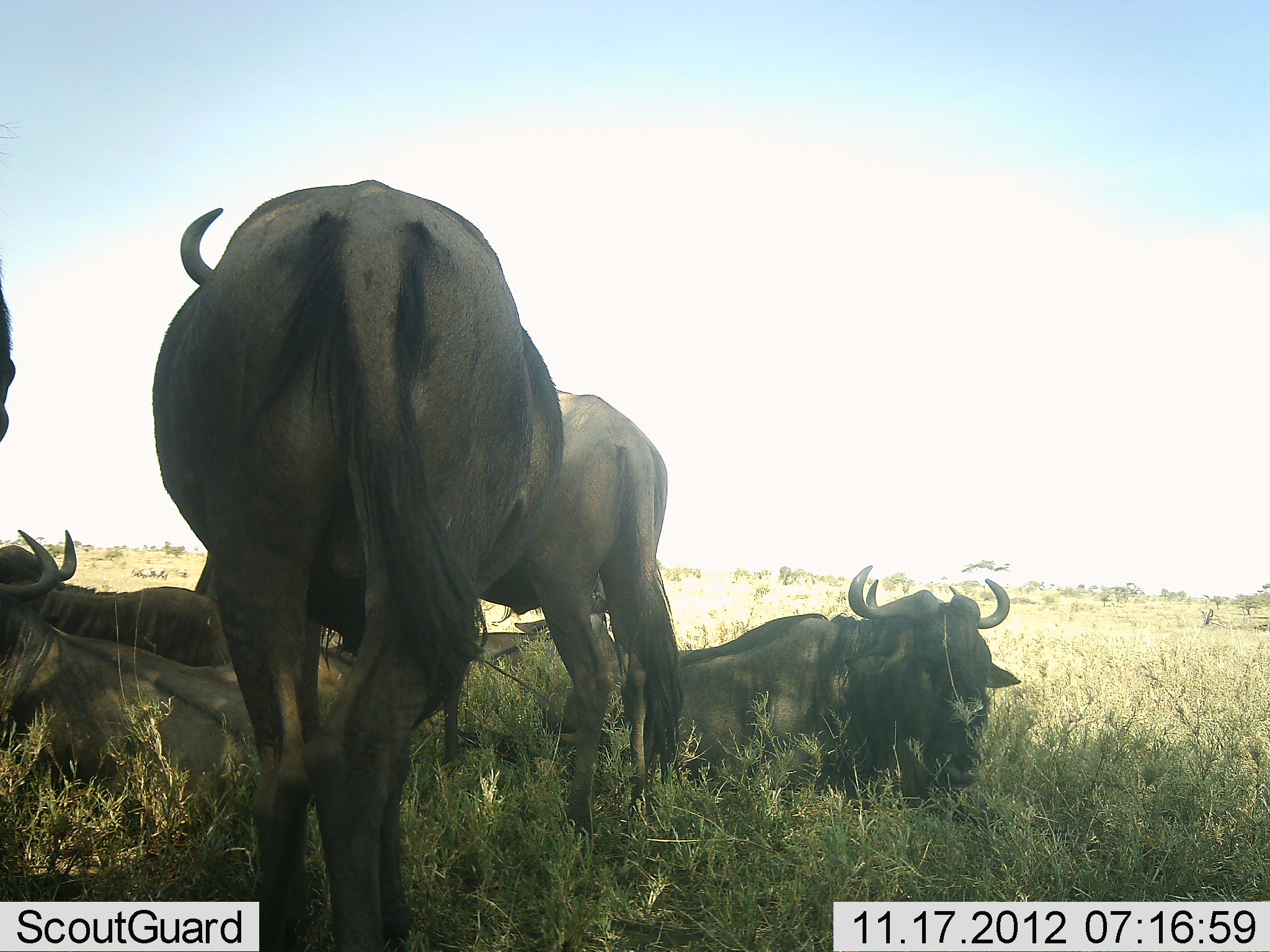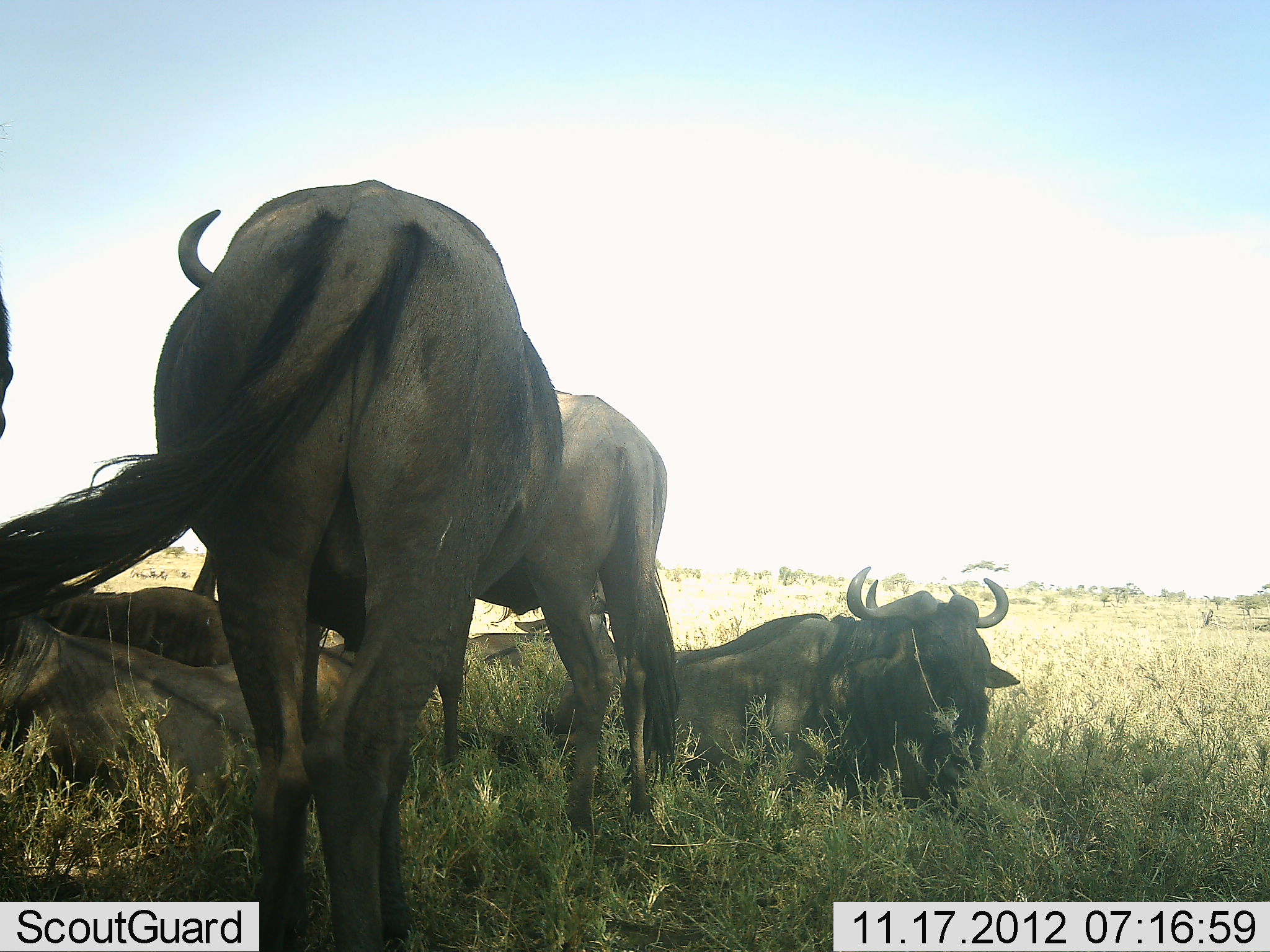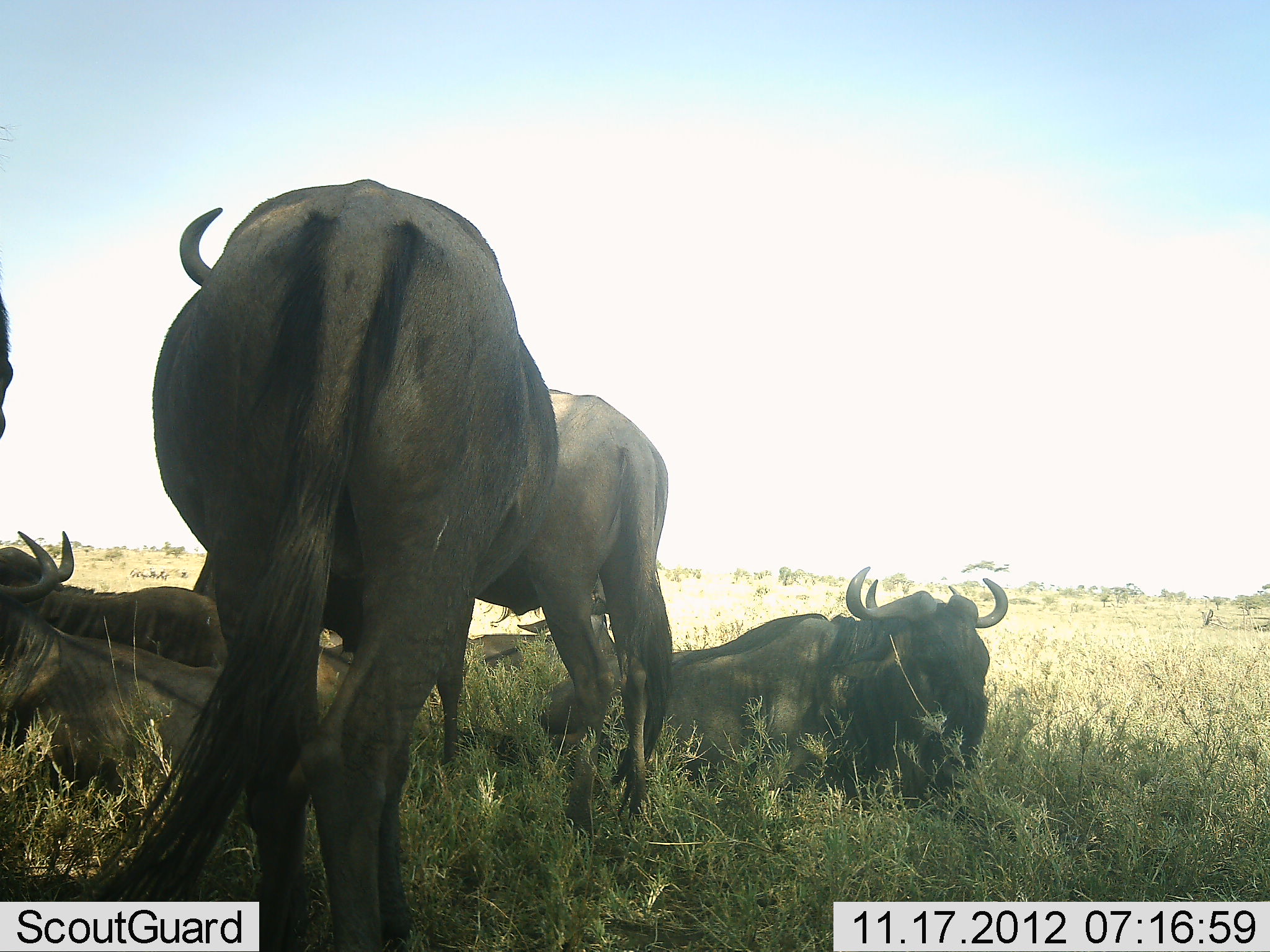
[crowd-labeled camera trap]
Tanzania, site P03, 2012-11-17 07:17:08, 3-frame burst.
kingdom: Animalia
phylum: Chordata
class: Mammalia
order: Artiodactyla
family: Bovidae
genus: Connochaetes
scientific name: Connochaetes taurinus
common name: blue wildebeest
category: wildebeest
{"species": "wildebeest (blue wildebeest) (Connochaetes taurinus)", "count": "7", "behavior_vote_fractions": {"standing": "80%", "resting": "100%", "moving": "0%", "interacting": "0%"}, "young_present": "10%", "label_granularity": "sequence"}